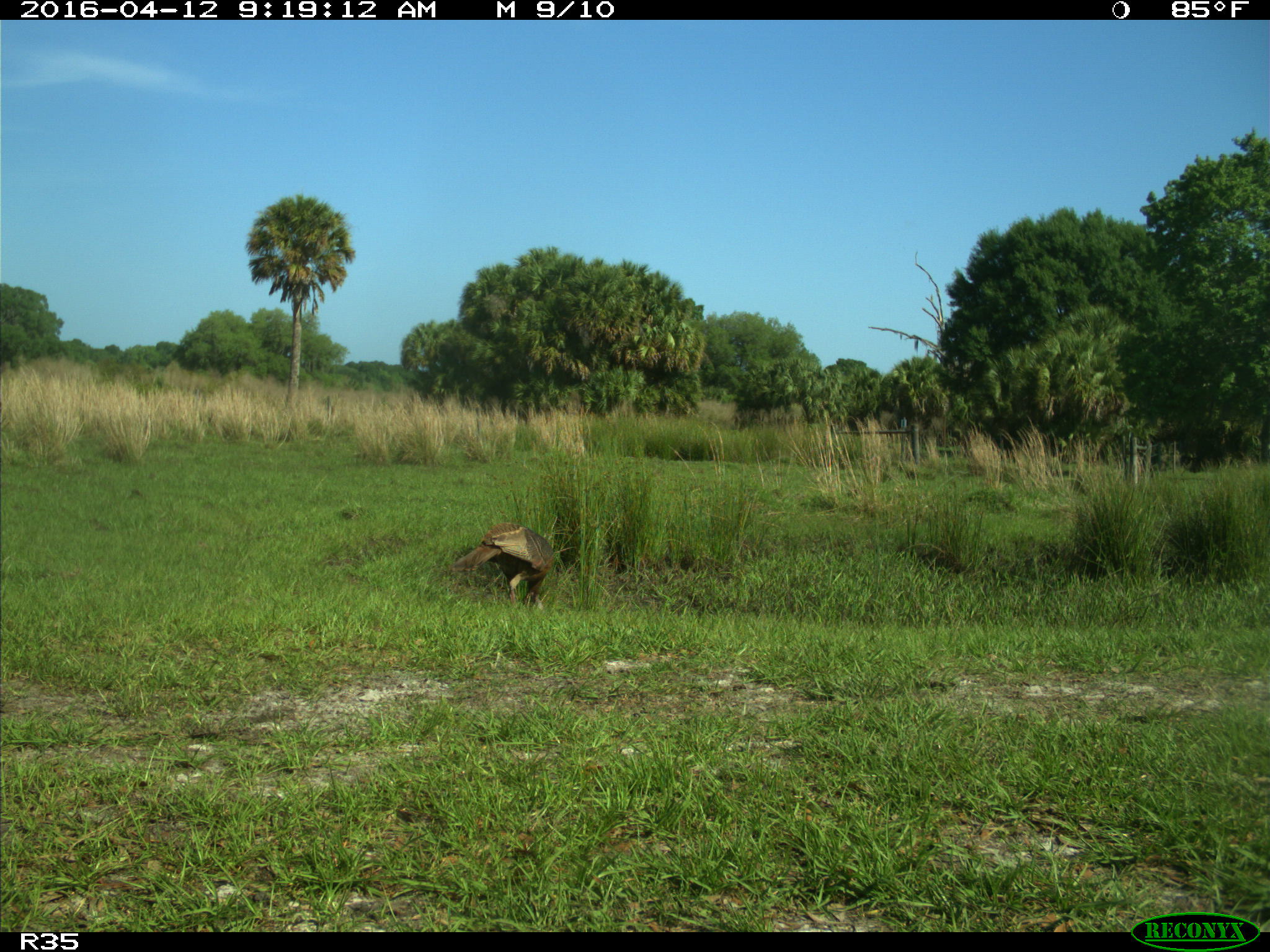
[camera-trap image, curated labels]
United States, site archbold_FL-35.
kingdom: Animalia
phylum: Chordata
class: Aves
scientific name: Aves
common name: birds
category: unidentified bird